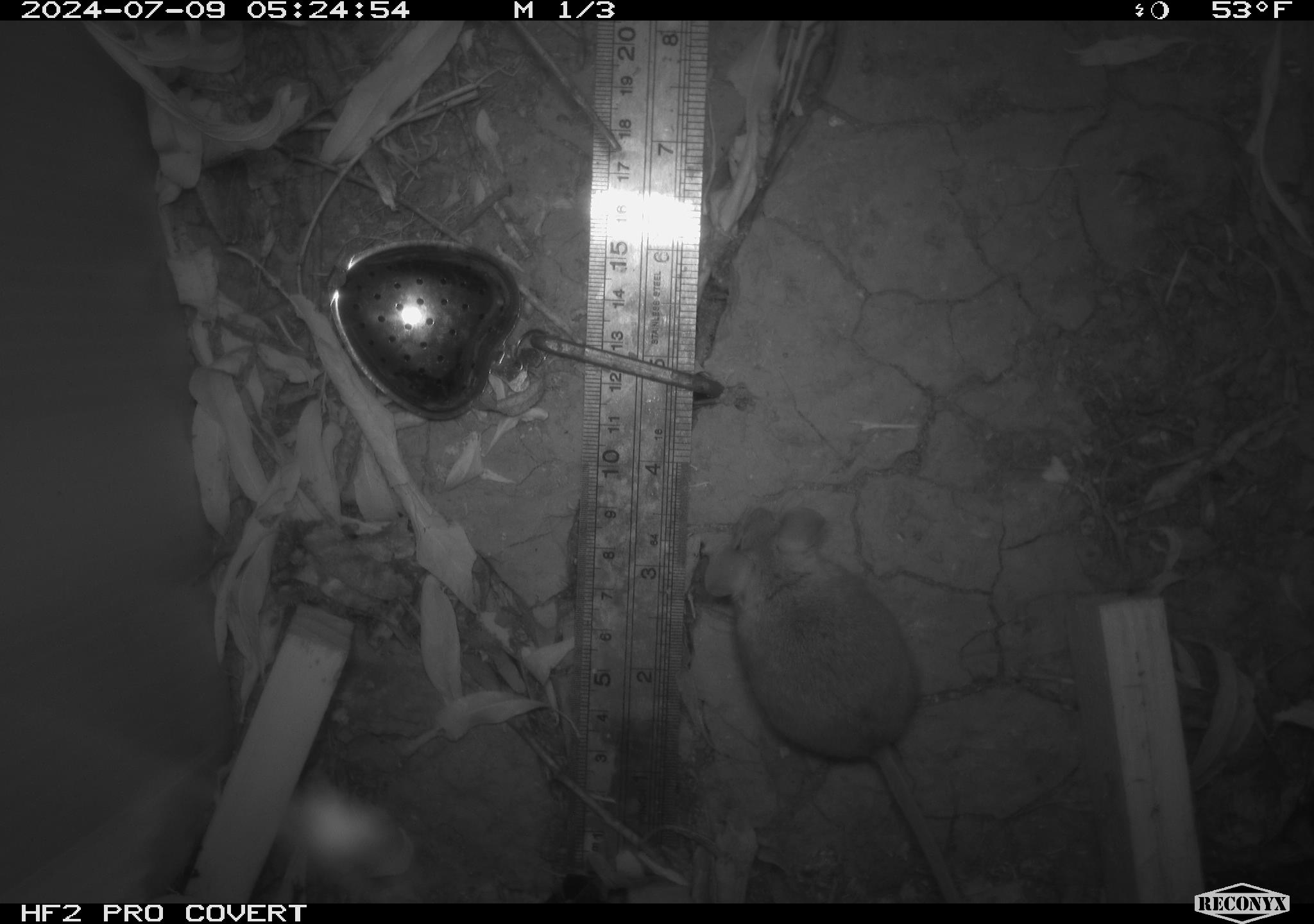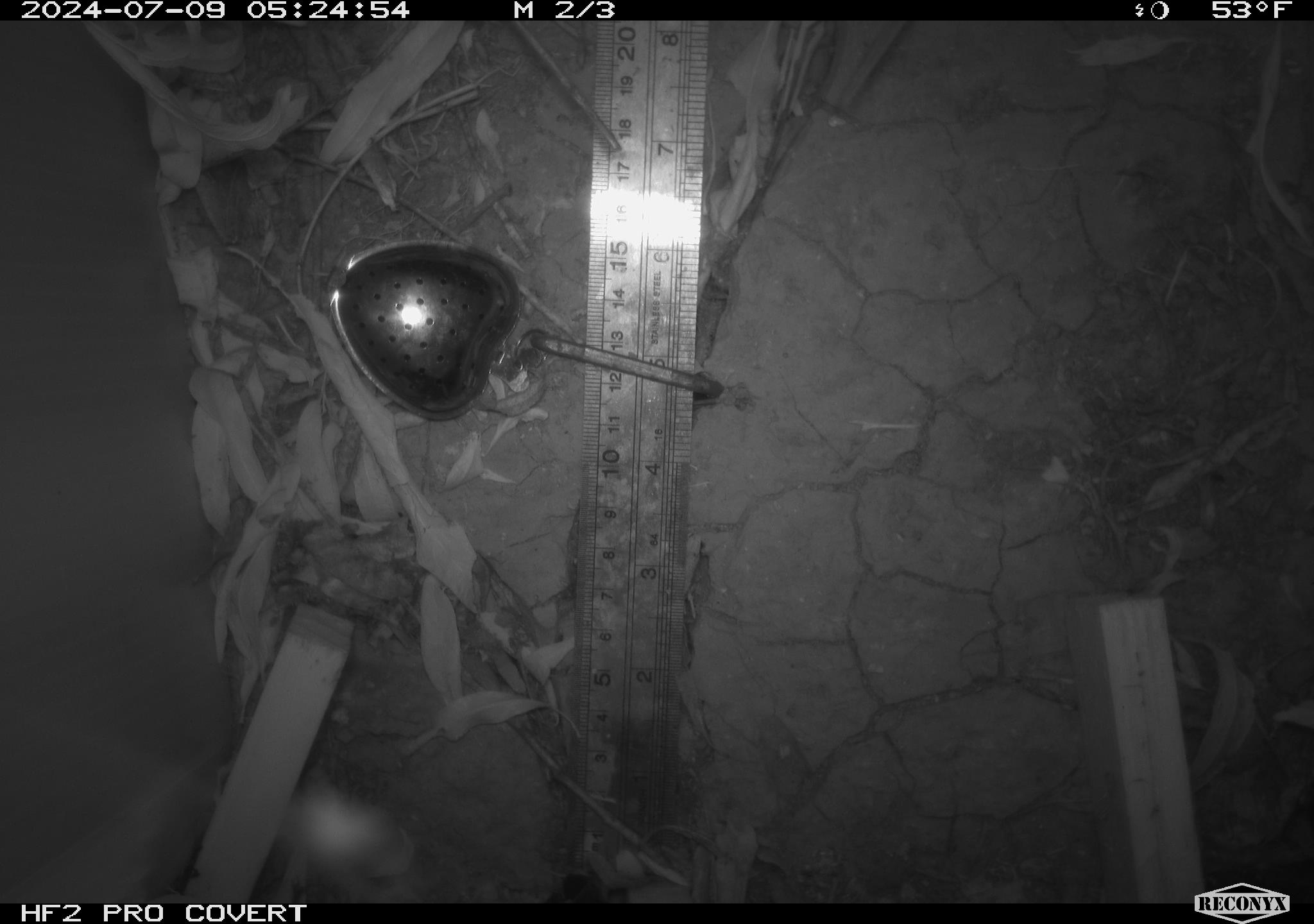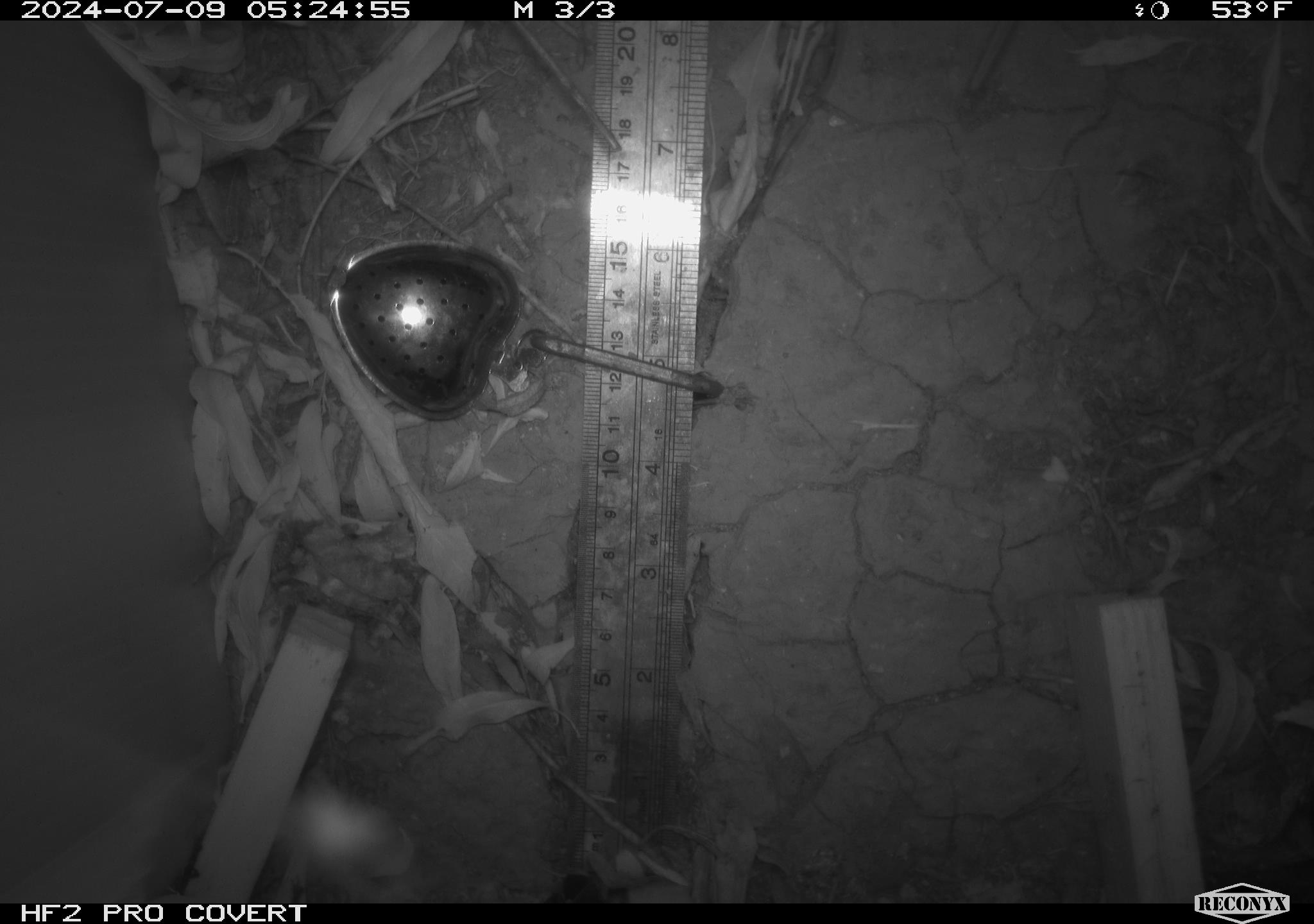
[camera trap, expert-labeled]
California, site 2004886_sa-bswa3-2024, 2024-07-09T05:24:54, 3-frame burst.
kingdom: Animalia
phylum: Chordata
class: Mammalia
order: Rodentia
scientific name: Rodentia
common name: mouse species